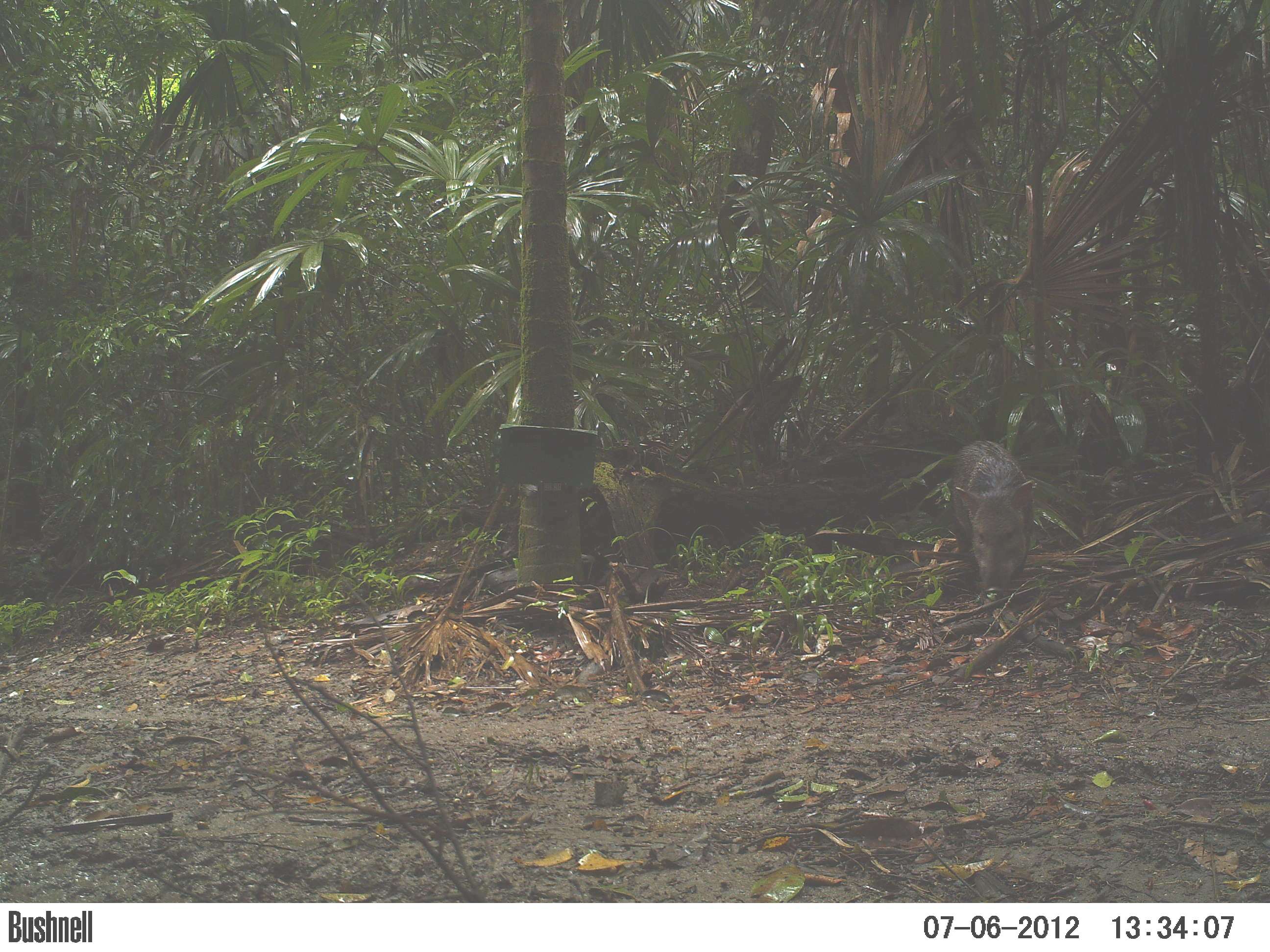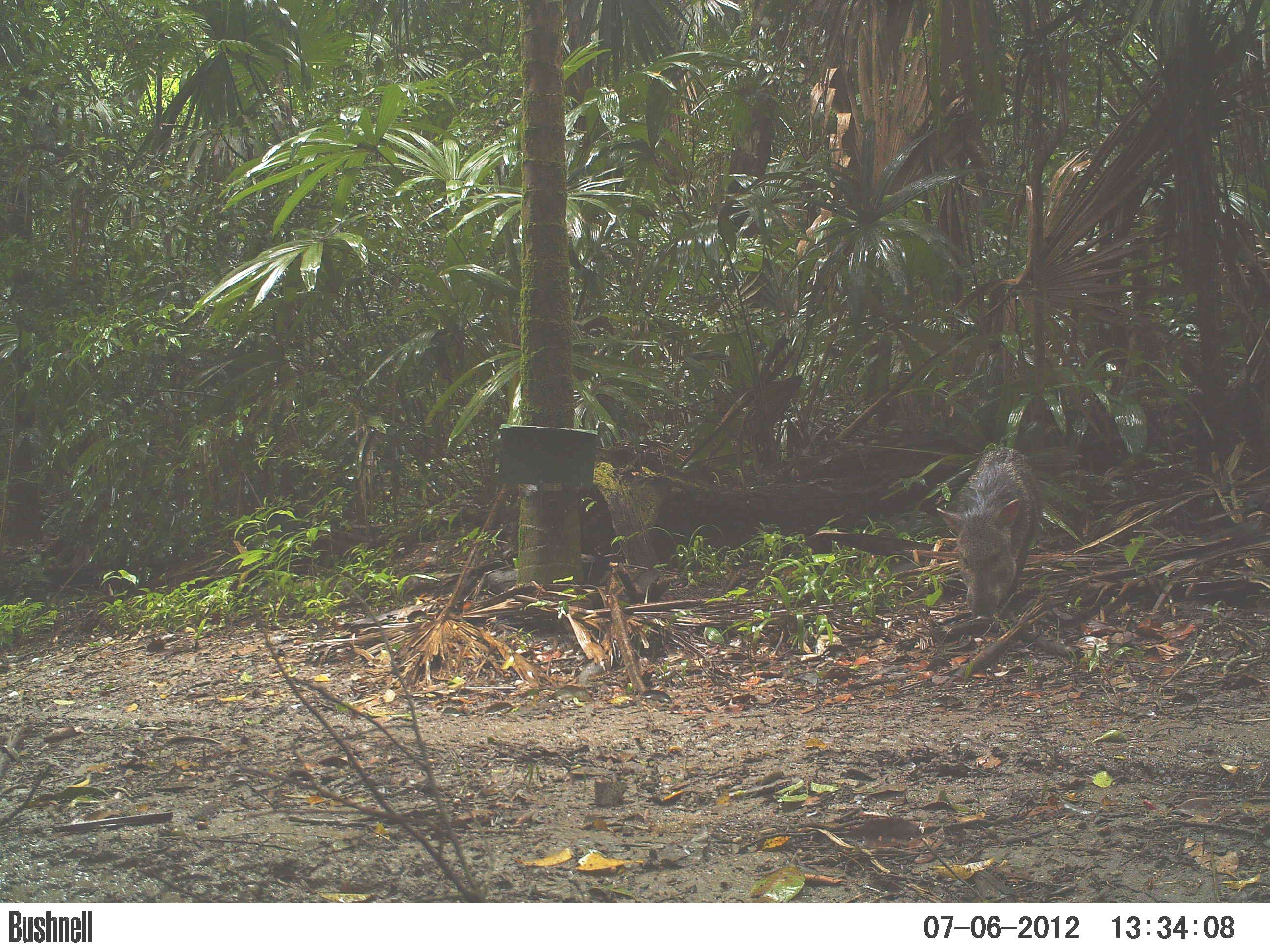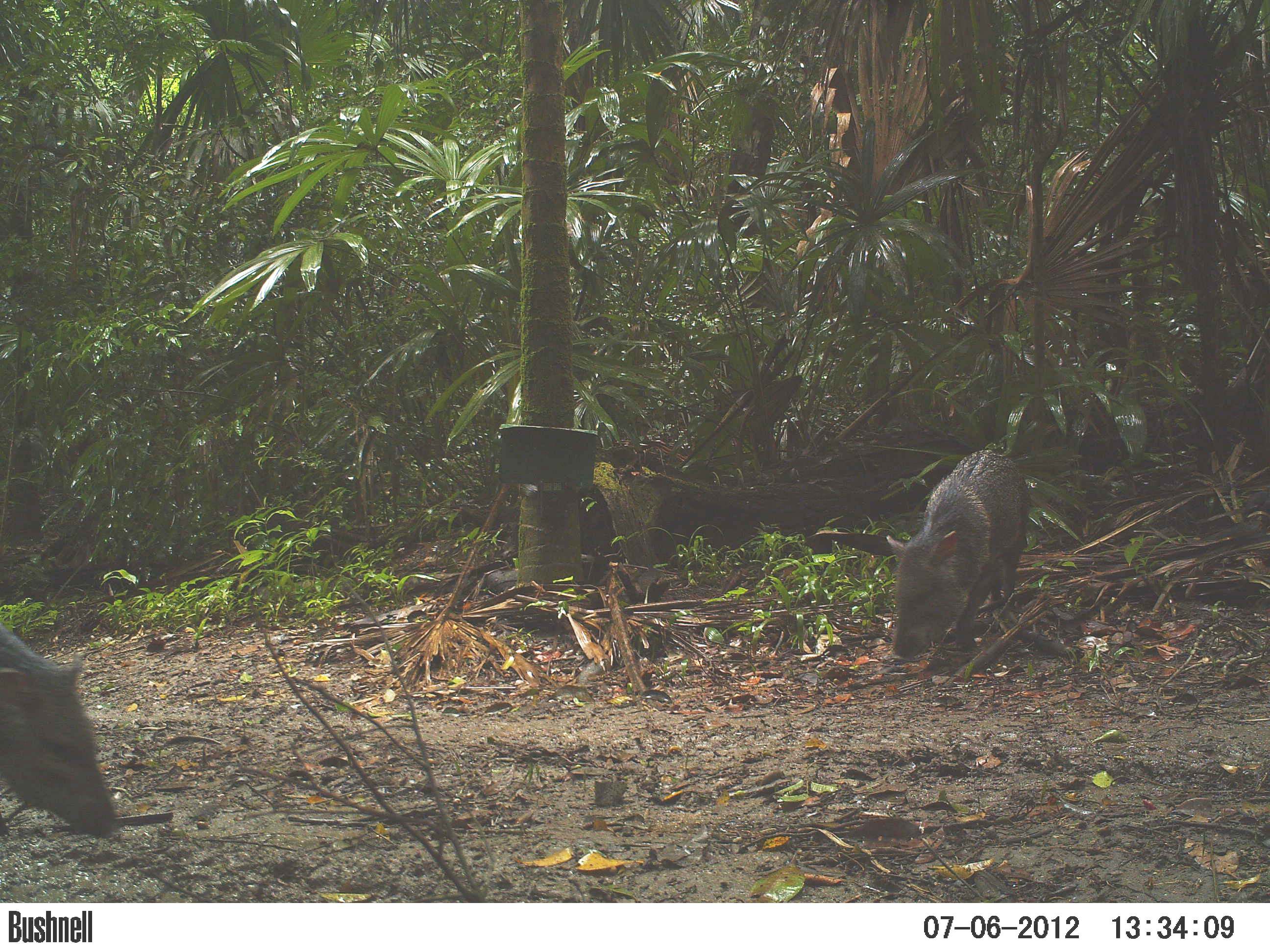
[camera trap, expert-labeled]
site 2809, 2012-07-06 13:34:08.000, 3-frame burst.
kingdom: Animalia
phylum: Chordata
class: Mammalia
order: Artiodactyla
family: Tayassuidae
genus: Pecari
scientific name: Pecari tajacu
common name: collared peccary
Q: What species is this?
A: Pecari tajacu (collared peccary).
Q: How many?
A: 3.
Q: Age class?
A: Adult.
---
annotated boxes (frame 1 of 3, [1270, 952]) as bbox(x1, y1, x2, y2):
pecari tajacu: bbox(948, 439, 1034, 606)